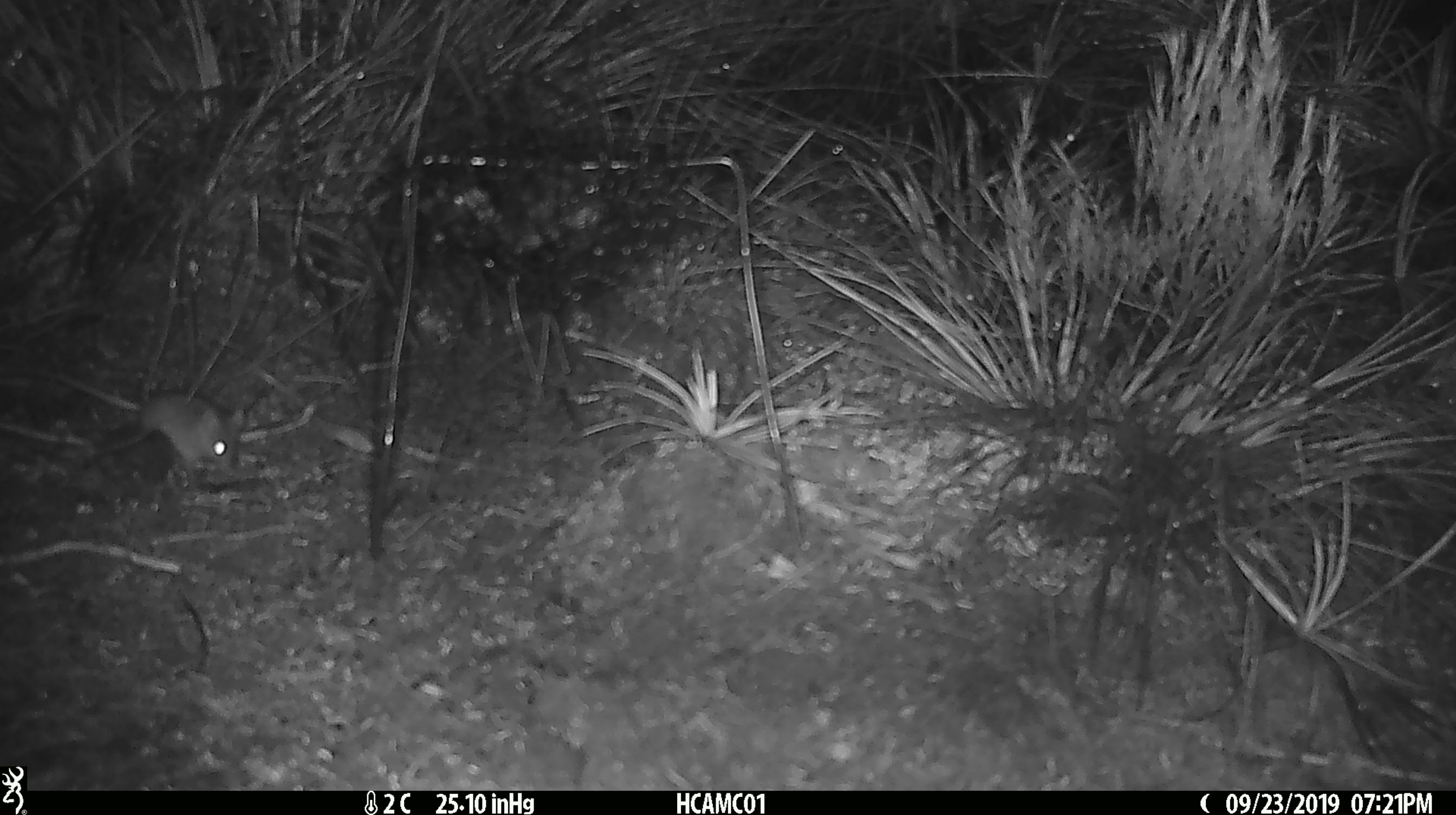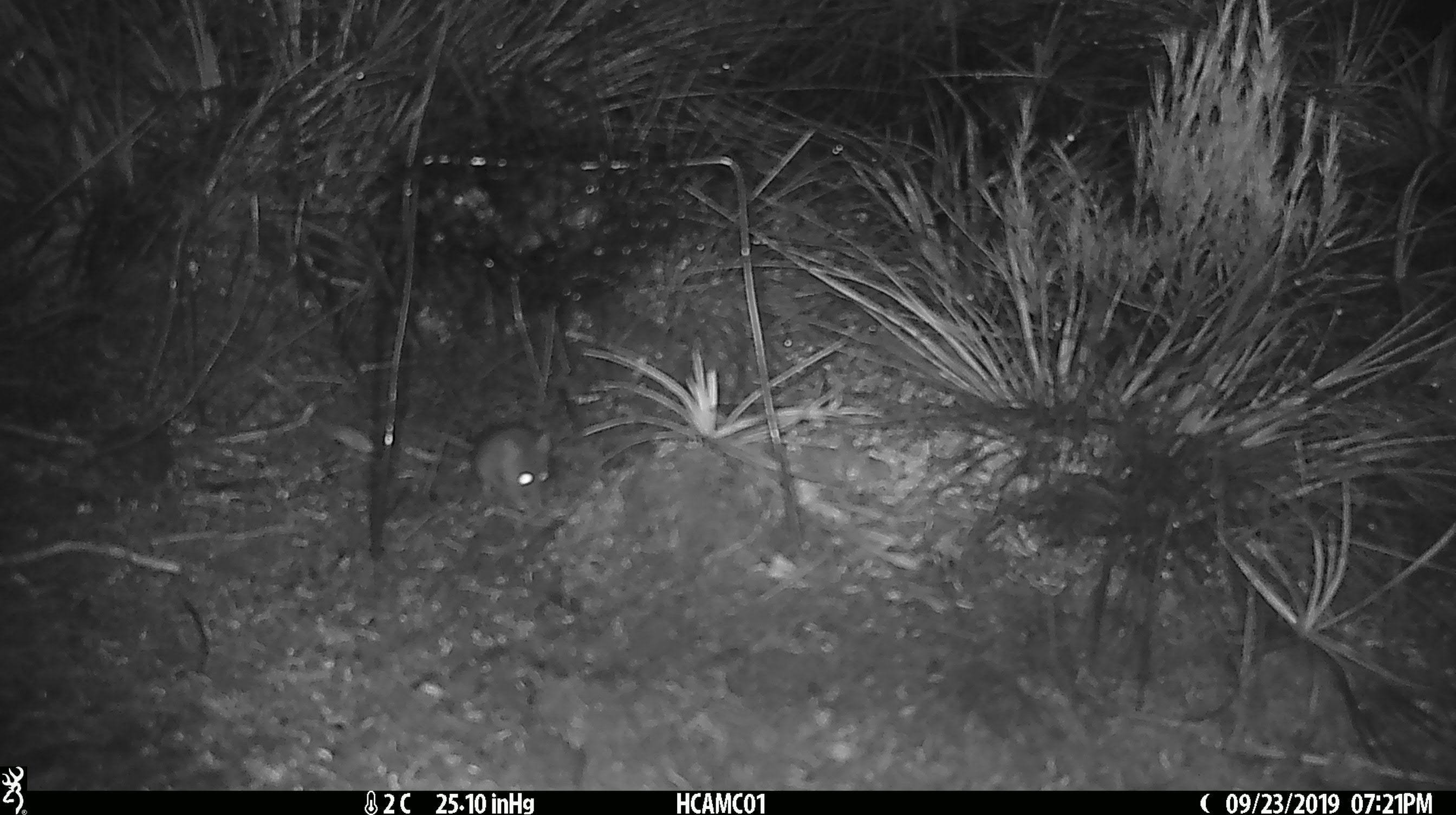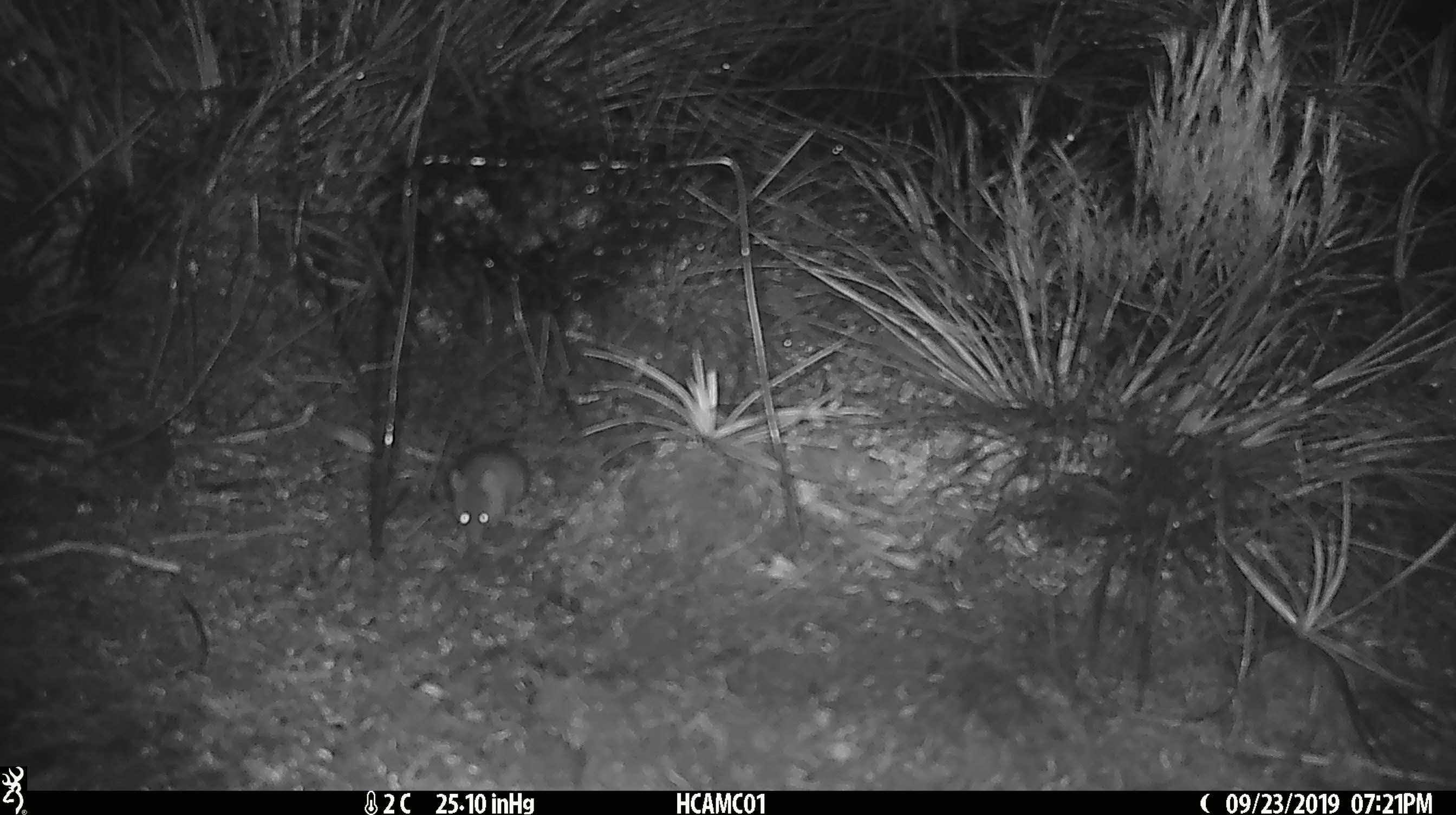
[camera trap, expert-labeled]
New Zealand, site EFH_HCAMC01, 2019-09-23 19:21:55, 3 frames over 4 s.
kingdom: Animalia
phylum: Chordata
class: Mammalia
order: Rodentia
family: Muridae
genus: Mus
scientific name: Mus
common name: mouse